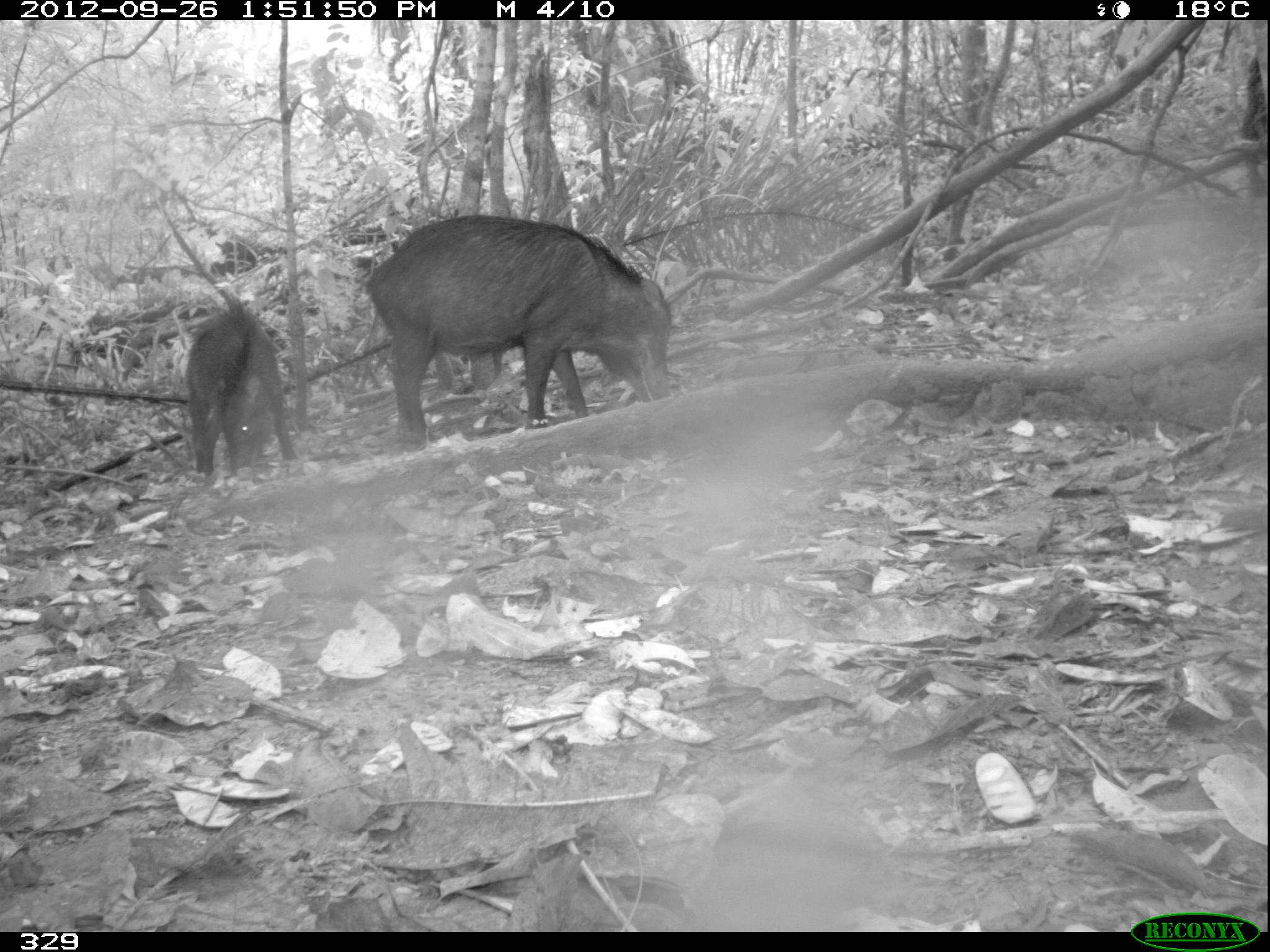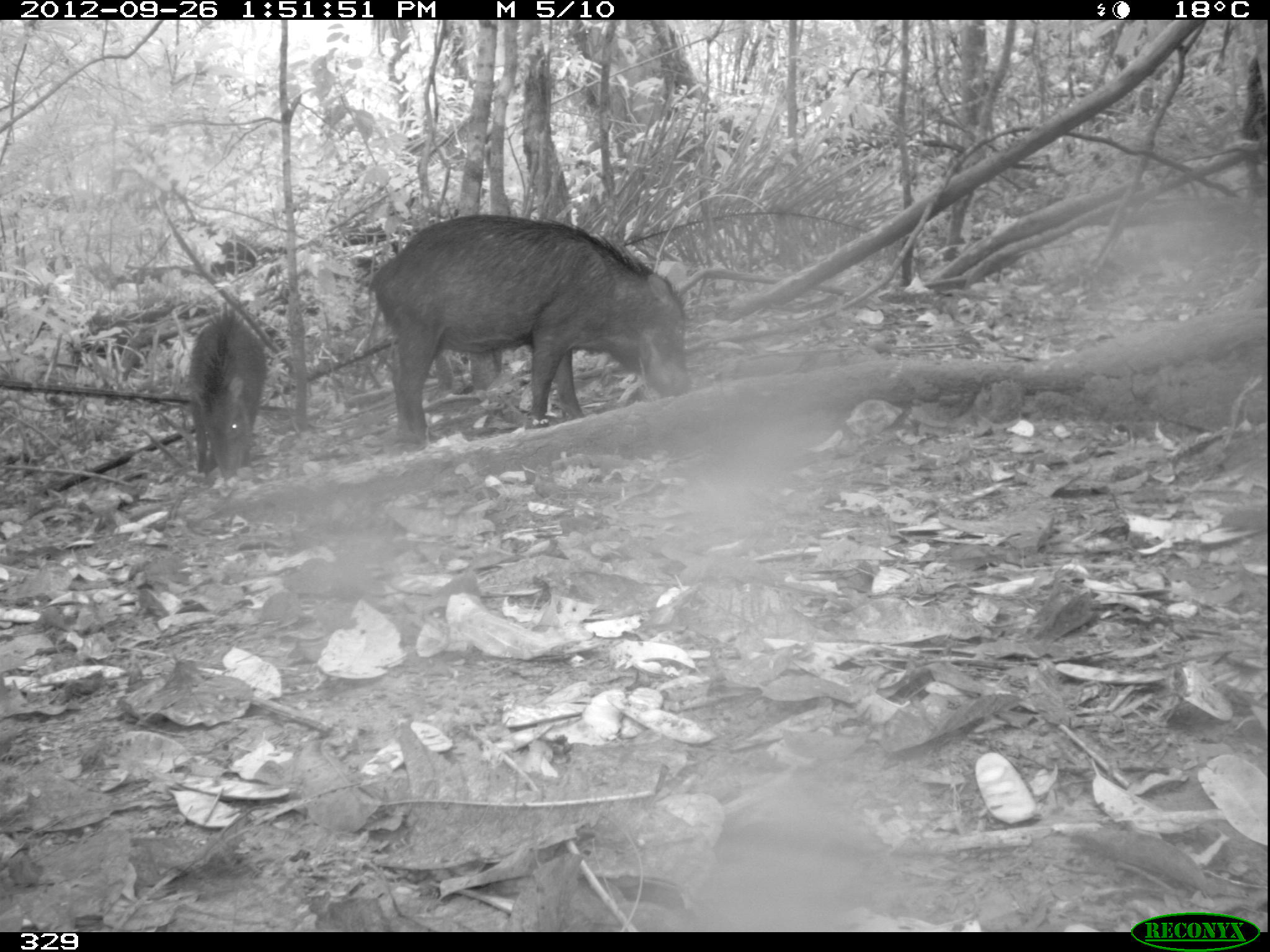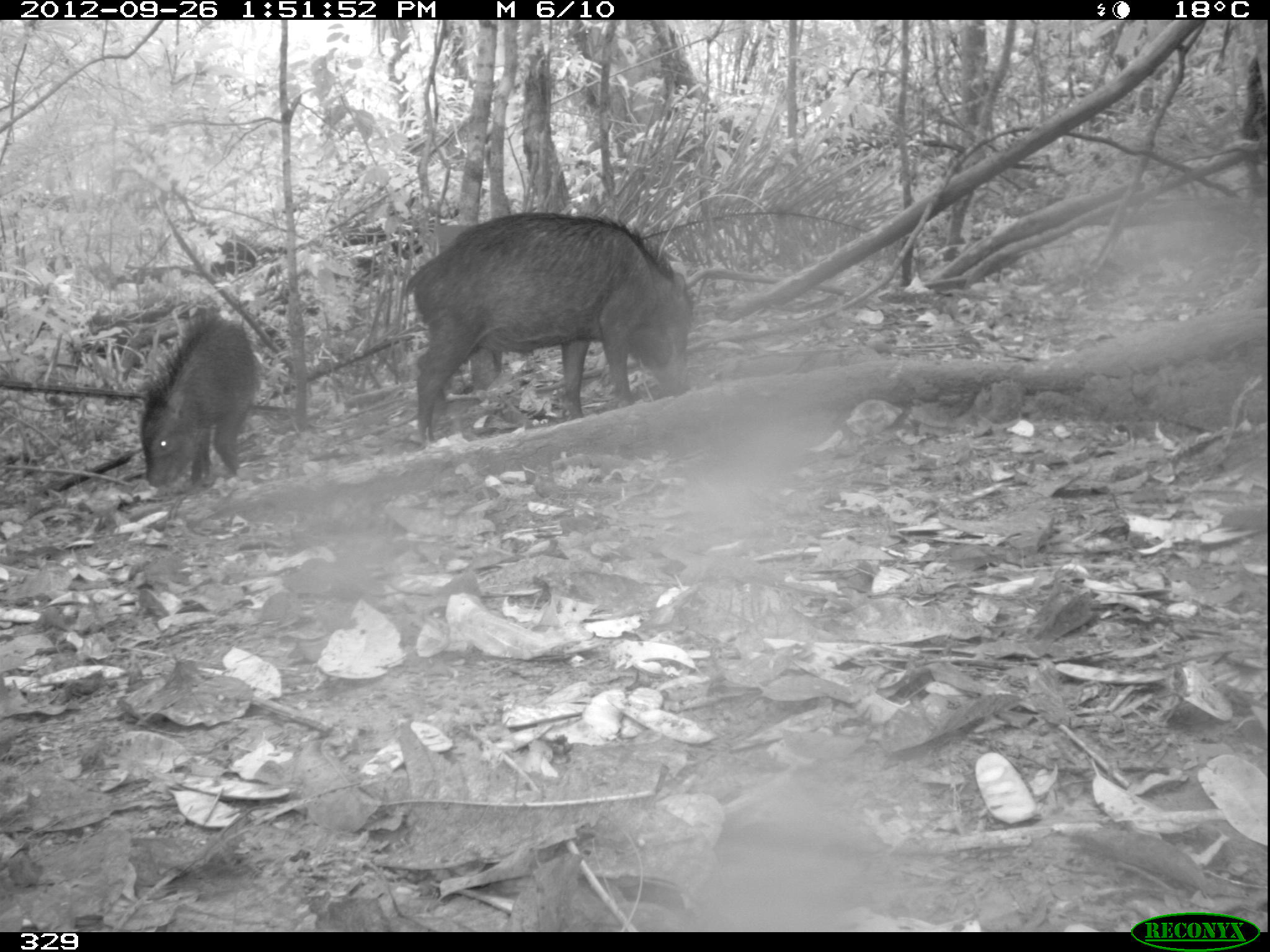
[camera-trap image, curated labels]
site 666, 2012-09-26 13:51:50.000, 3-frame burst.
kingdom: Animalia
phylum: Chordata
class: Mammalia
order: Artiodactyla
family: Tayassuidae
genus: Tayassu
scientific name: Tayassu pecari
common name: white-lipped peccary